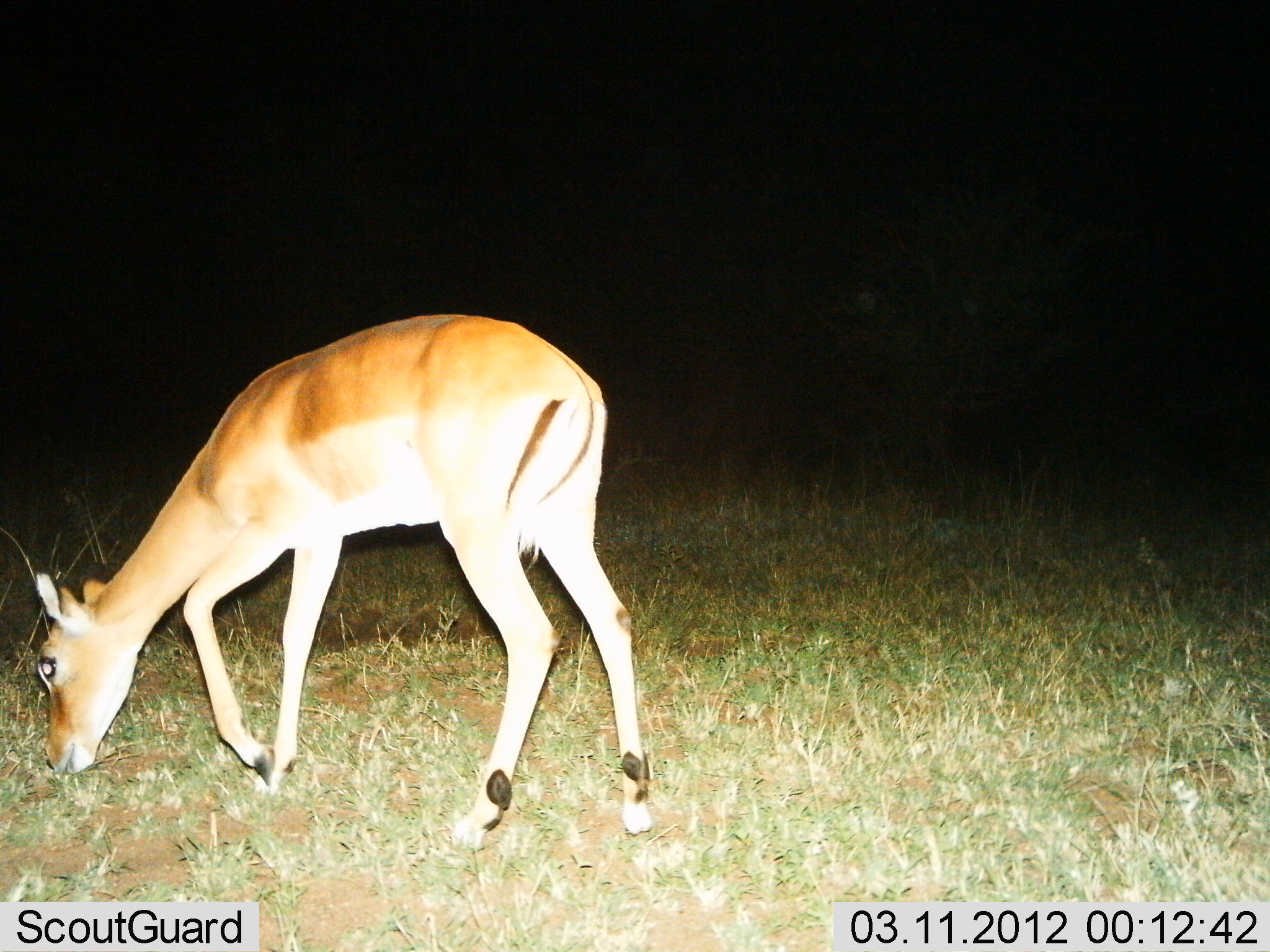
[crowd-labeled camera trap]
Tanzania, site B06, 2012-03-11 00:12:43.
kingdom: Animalia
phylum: Chordata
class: Mammalia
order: Artiodactyla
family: Bovidae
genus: Aepyceros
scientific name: Aepyceros melampus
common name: impala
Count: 1.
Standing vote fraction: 22%.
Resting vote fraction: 0%.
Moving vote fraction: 0%.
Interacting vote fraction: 0%.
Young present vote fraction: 0%.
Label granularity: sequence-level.